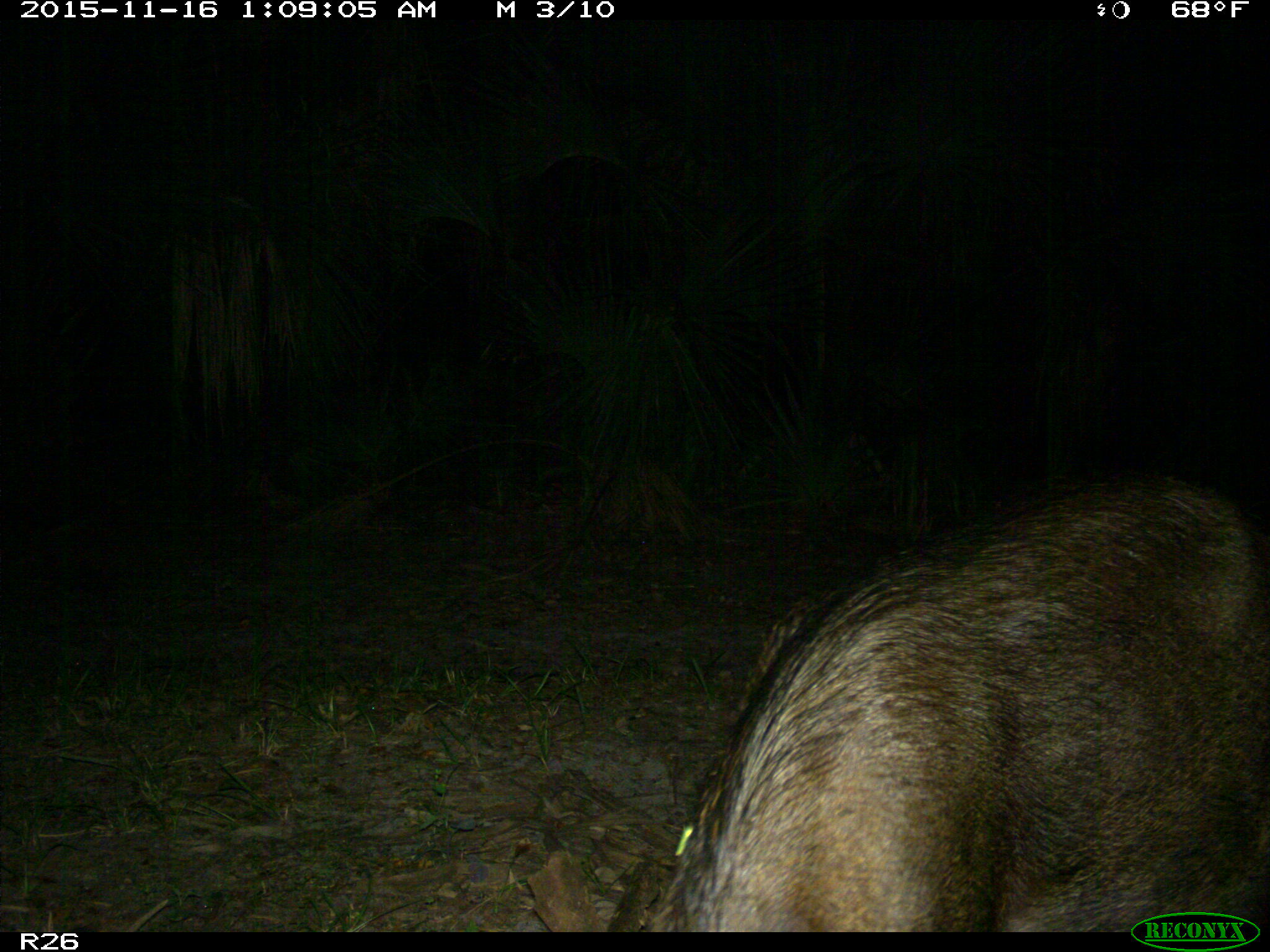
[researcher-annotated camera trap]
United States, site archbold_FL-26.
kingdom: Animalia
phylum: Chordata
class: Mammalia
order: Artiodactyla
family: Suidae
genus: Sus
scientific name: Sus scrofa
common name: wild boar